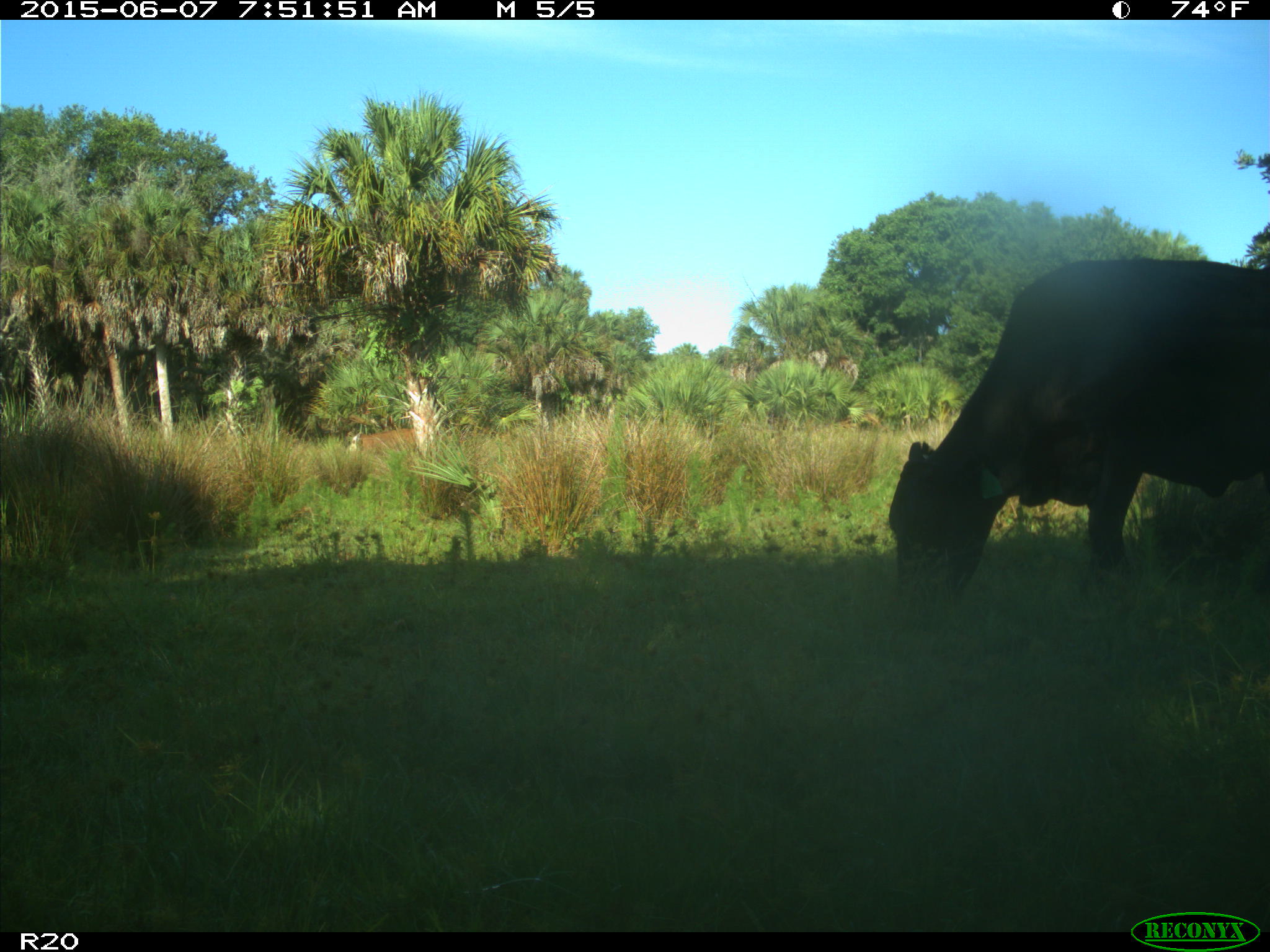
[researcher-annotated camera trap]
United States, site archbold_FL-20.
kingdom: Animalia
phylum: Chordata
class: Mammalia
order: Artiodactyla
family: Bovidae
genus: Bos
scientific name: Bos taurus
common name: domestic cow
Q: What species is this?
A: Bos taurus (domestic cow).